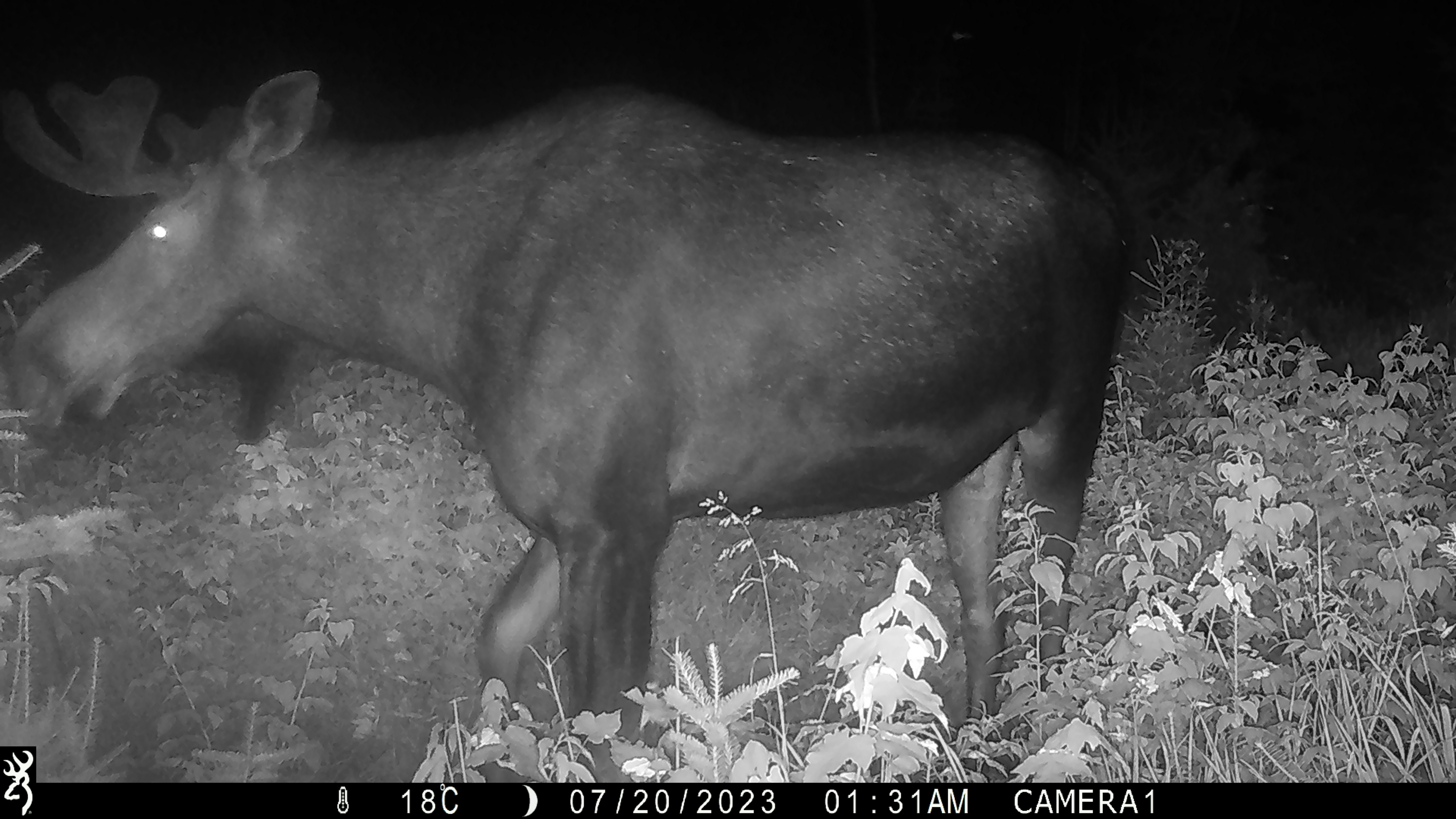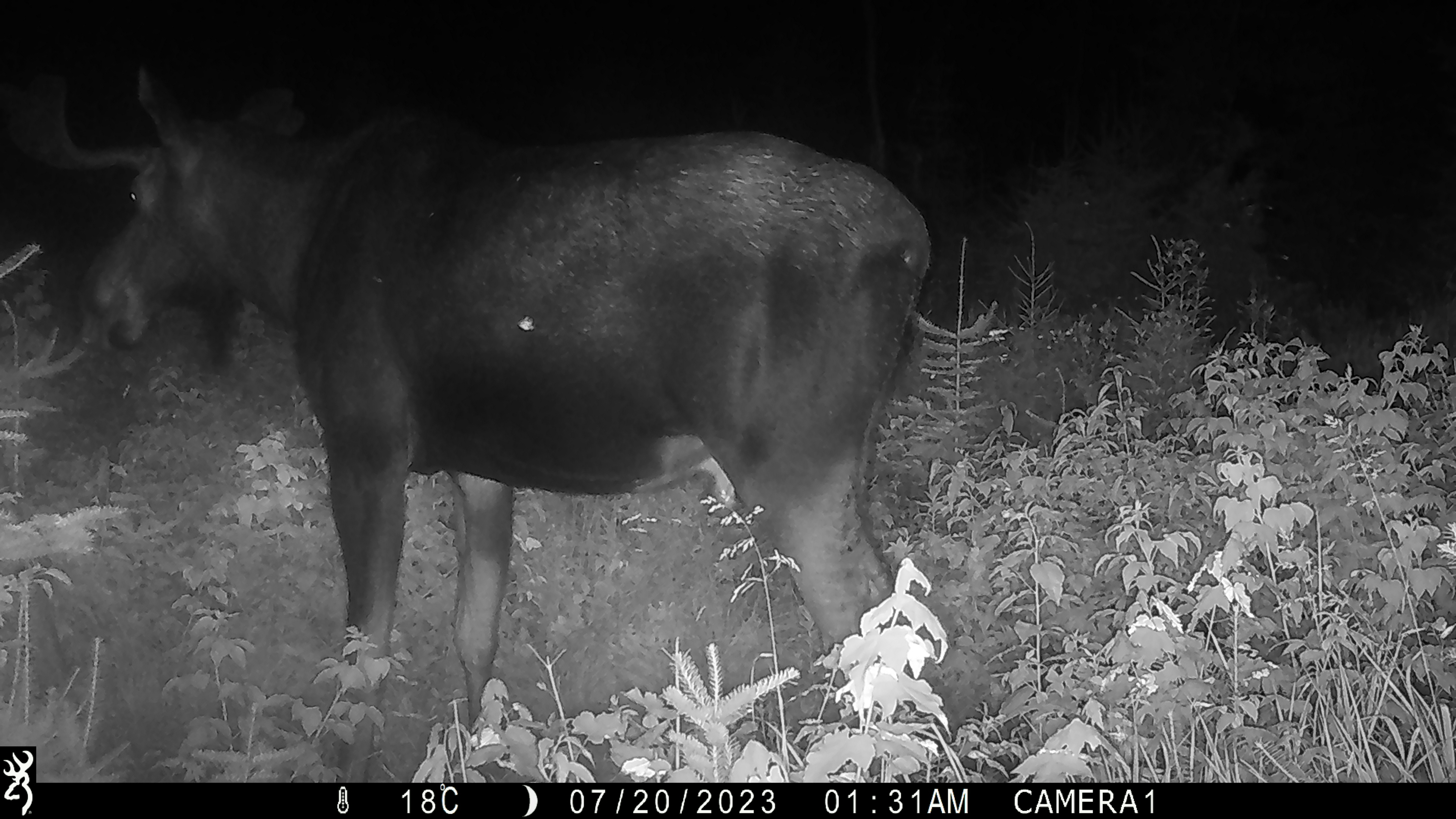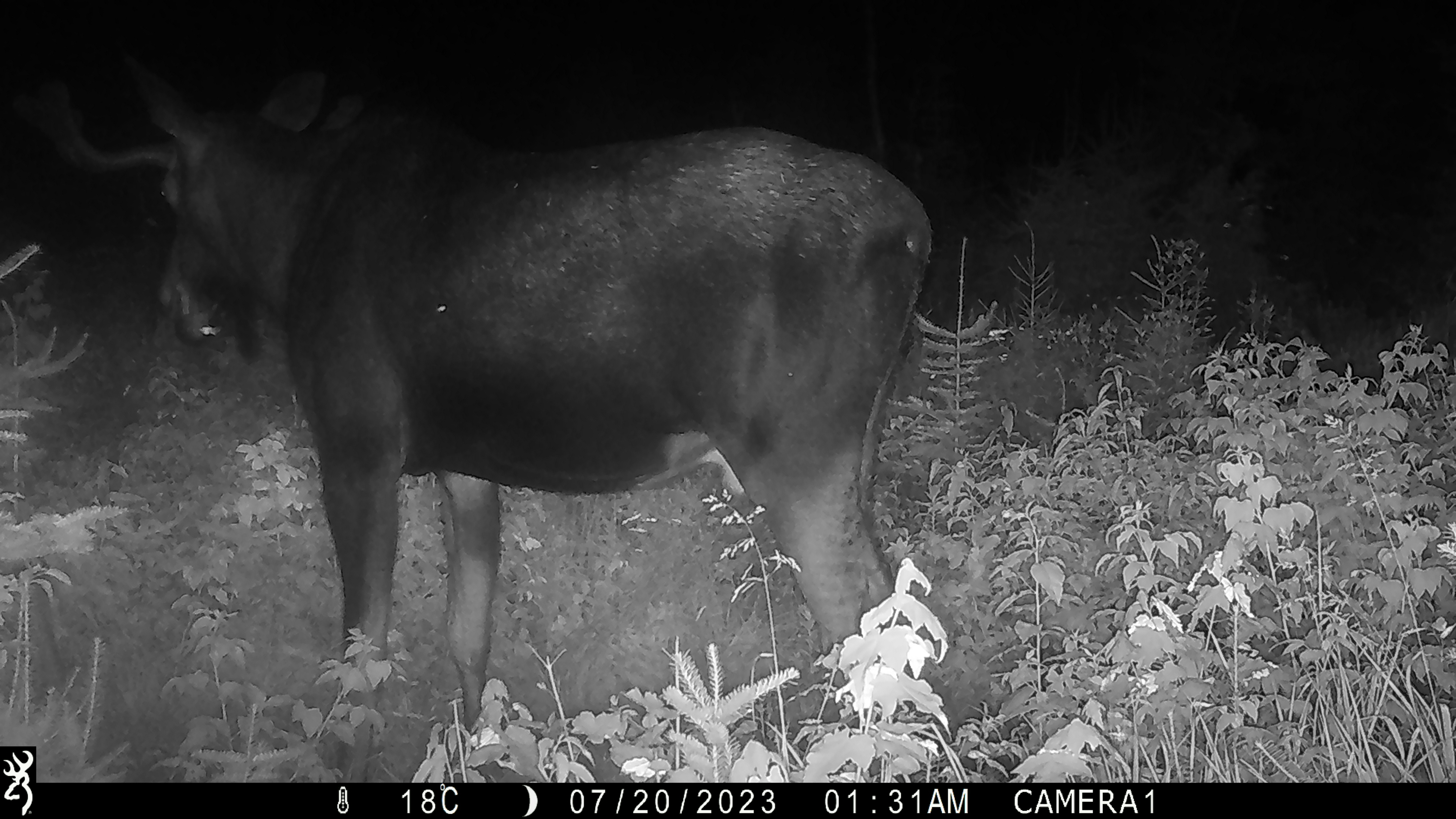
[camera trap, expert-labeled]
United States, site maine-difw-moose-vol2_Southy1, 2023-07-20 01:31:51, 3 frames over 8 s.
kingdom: Animalia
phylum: Chordata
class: Mammalia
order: Artiodactyla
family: Cervidae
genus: Alces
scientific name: Alces alces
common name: moose